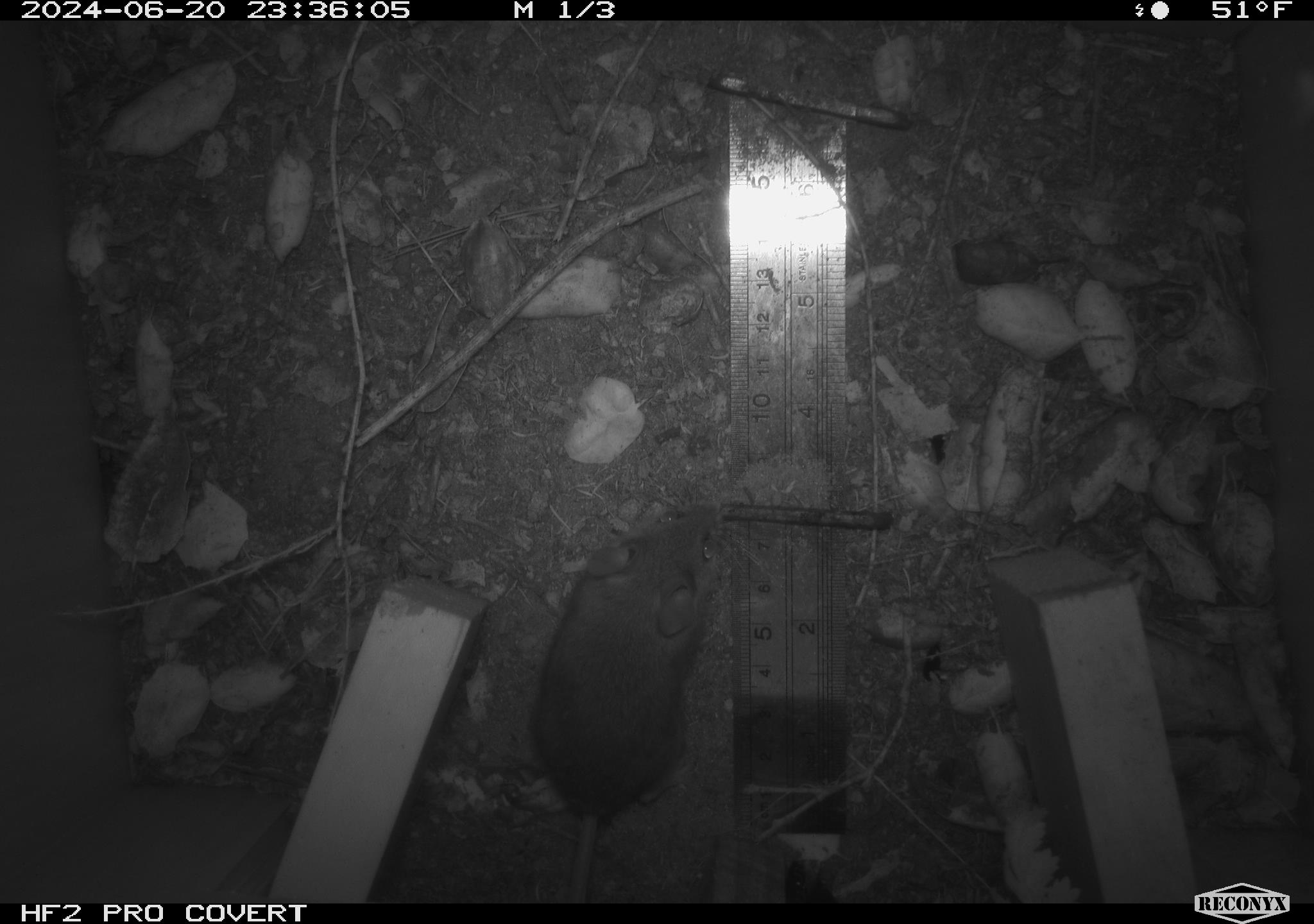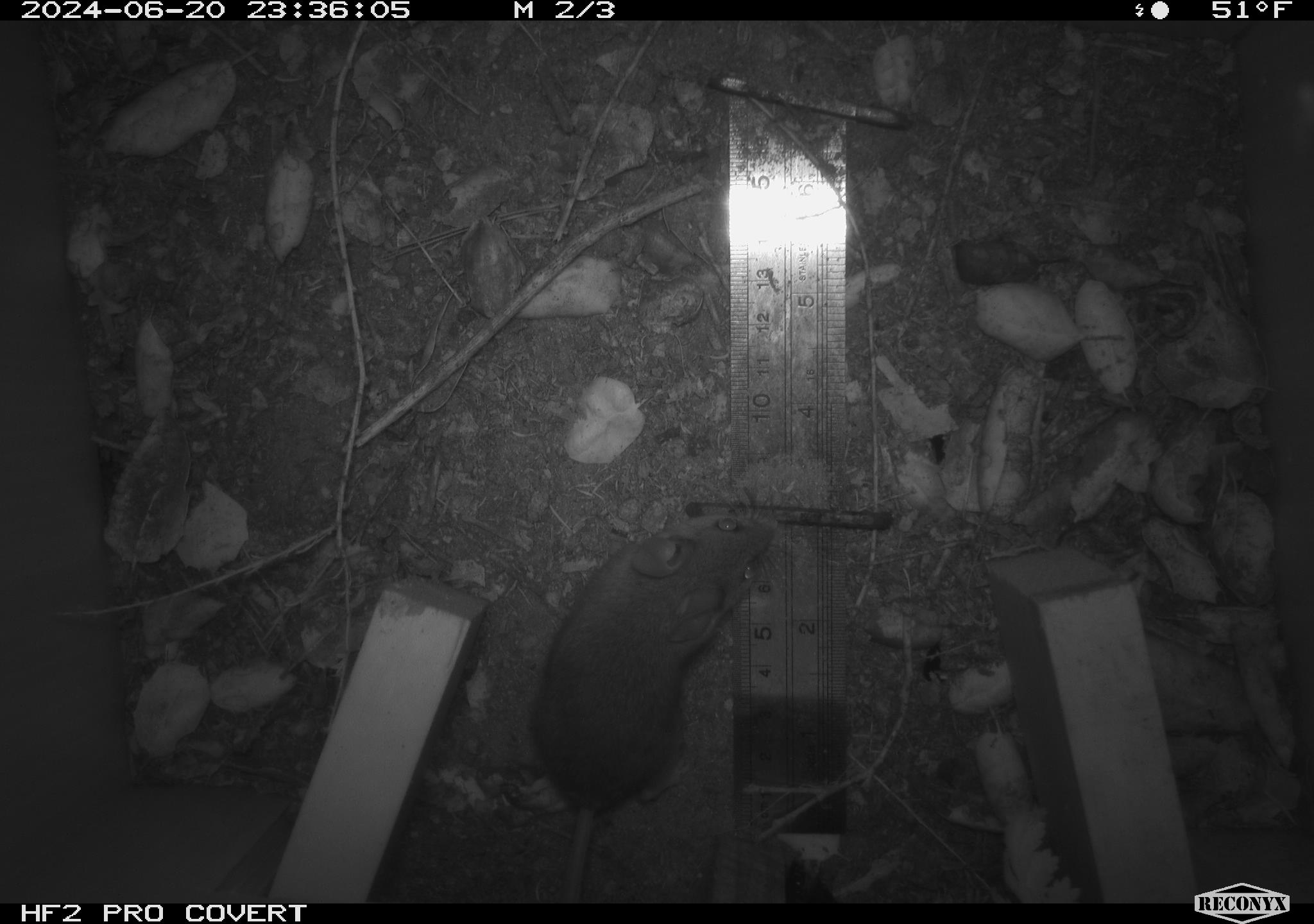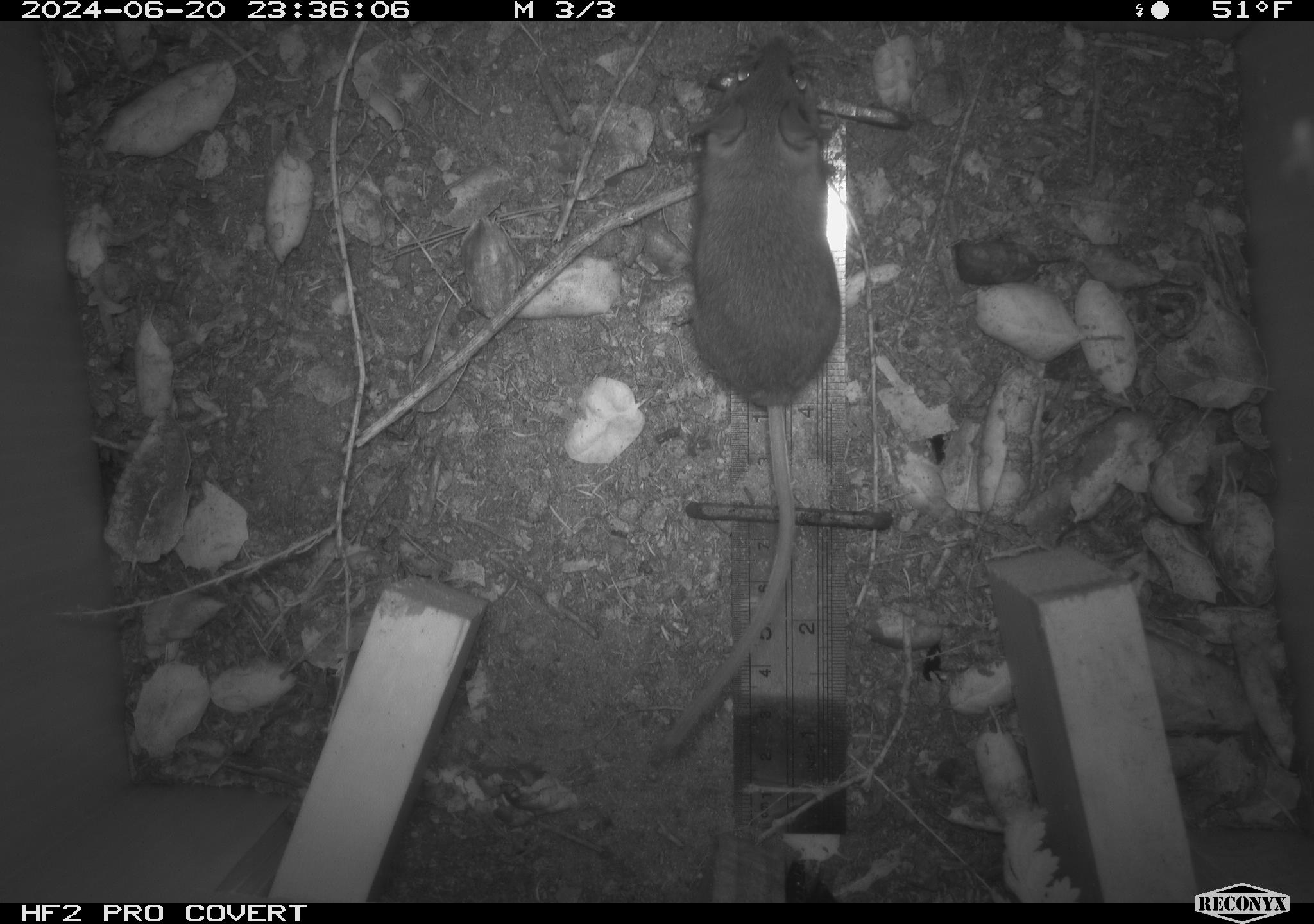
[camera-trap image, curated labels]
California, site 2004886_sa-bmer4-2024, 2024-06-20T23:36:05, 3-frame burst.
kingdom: Animalia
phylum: Chordata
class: Mammalia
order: Rodentia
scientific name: Rodentia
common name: woodrat or rat or mouse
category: woodrat or rat or mouse species